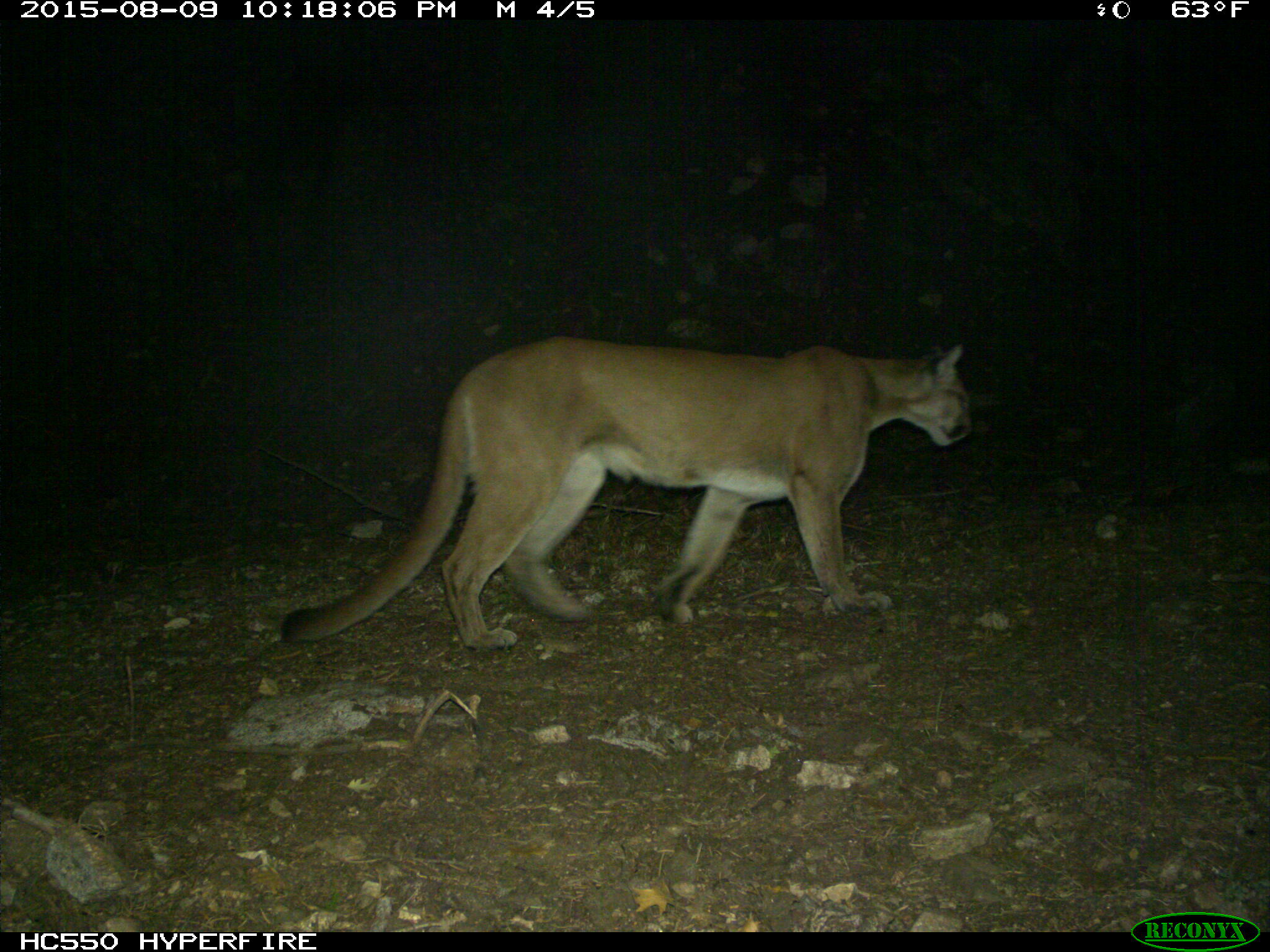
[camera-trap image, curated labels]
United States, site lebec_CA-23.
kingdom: Animalia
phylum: Chordata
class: Mammalia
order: Carnivora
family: Felidae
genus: Puma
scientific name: Puma concolor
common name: mountain lion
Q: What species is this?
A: Puma concolor (mountain lion).